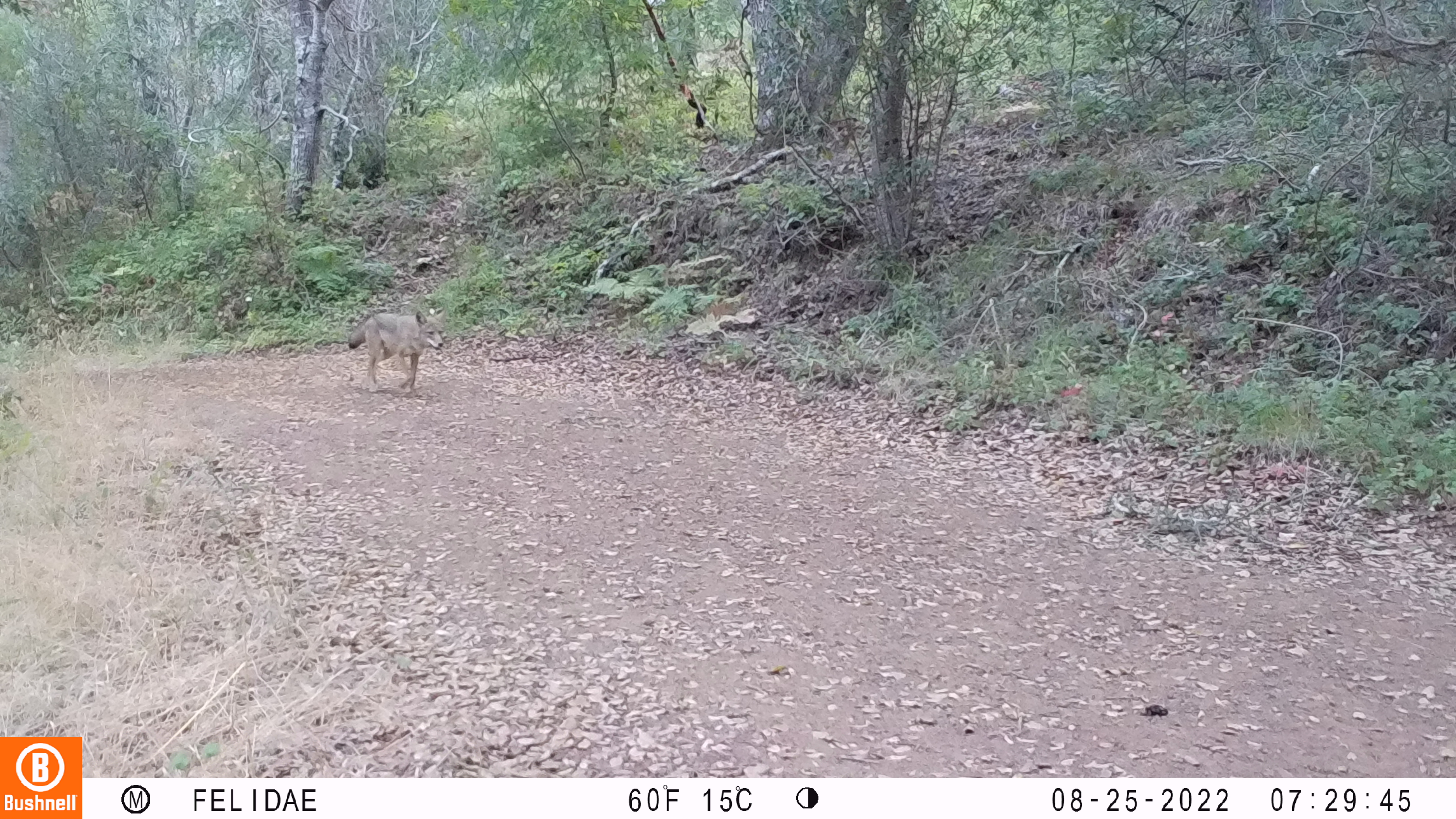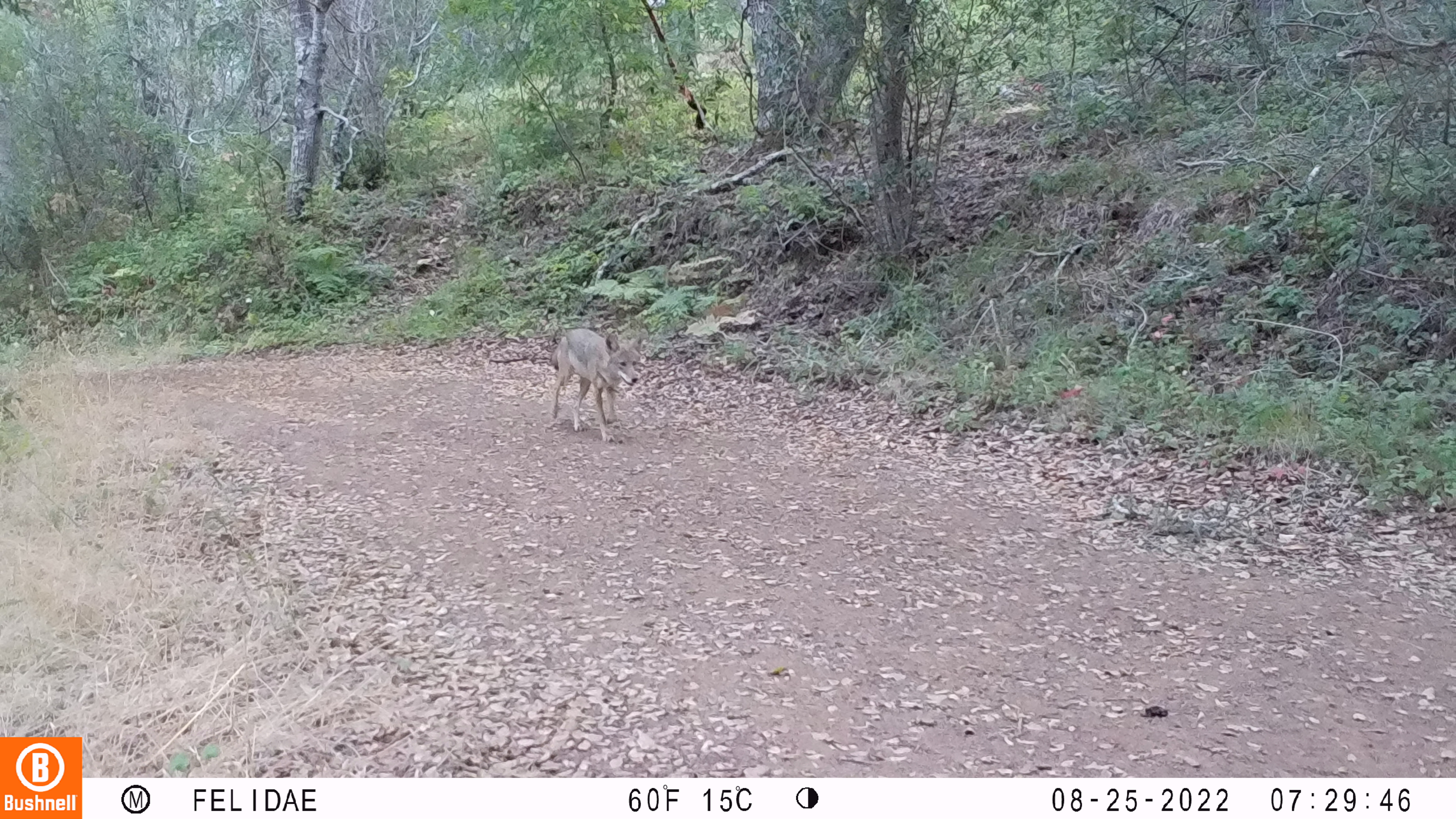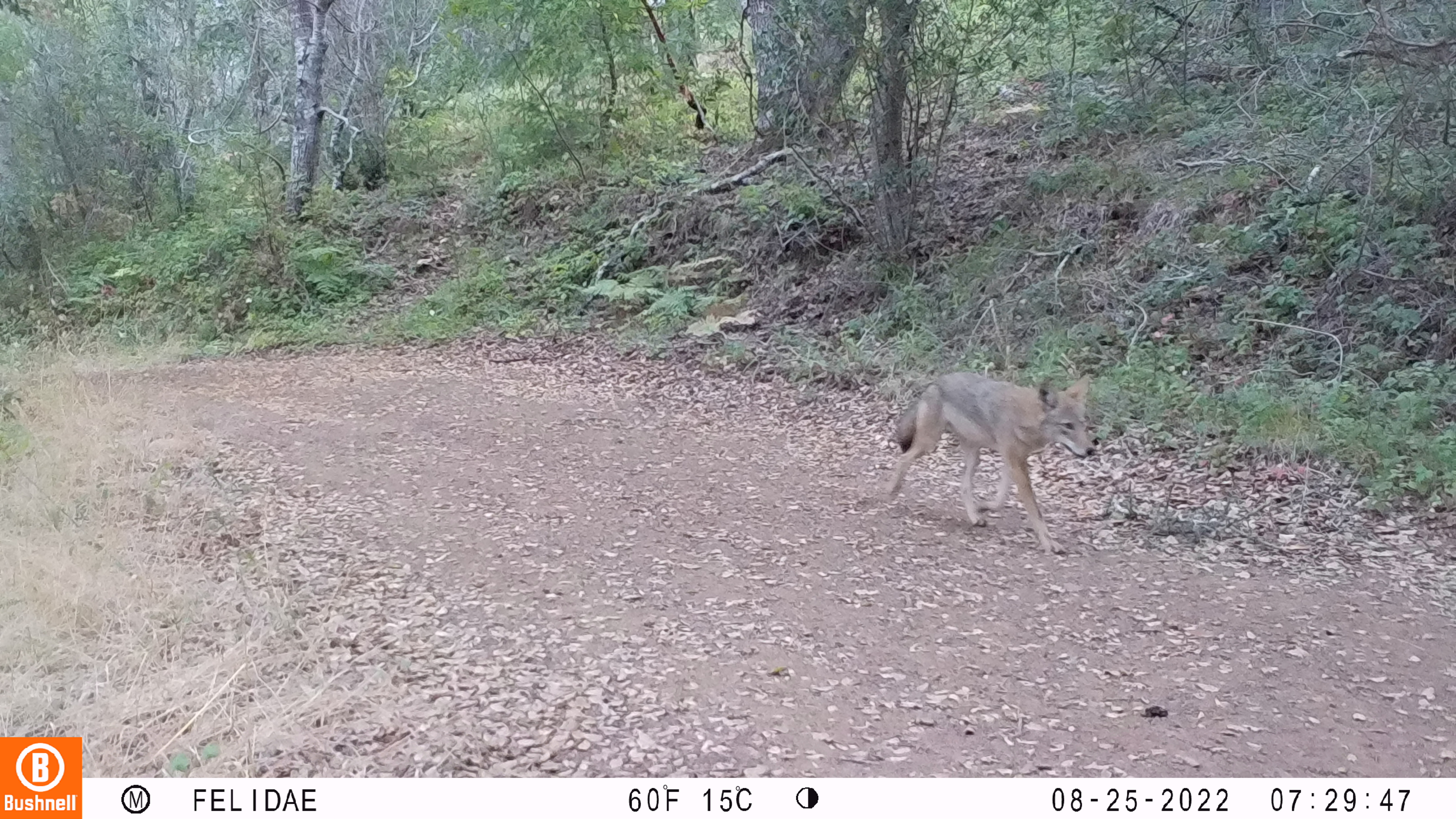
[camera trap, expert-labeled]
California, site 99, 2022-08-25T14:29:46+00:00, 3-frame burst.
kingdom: Animalia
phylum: Chordata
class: Mammalia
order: Carnivora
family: Canidae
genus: Canis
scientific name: Canis latrans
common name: coyote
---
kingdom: Animalia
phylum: Chordata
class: Mammalia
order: Carnivora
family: Canidae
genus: Urocyon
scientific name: Urocyon cinereoargenteus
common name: gray fox